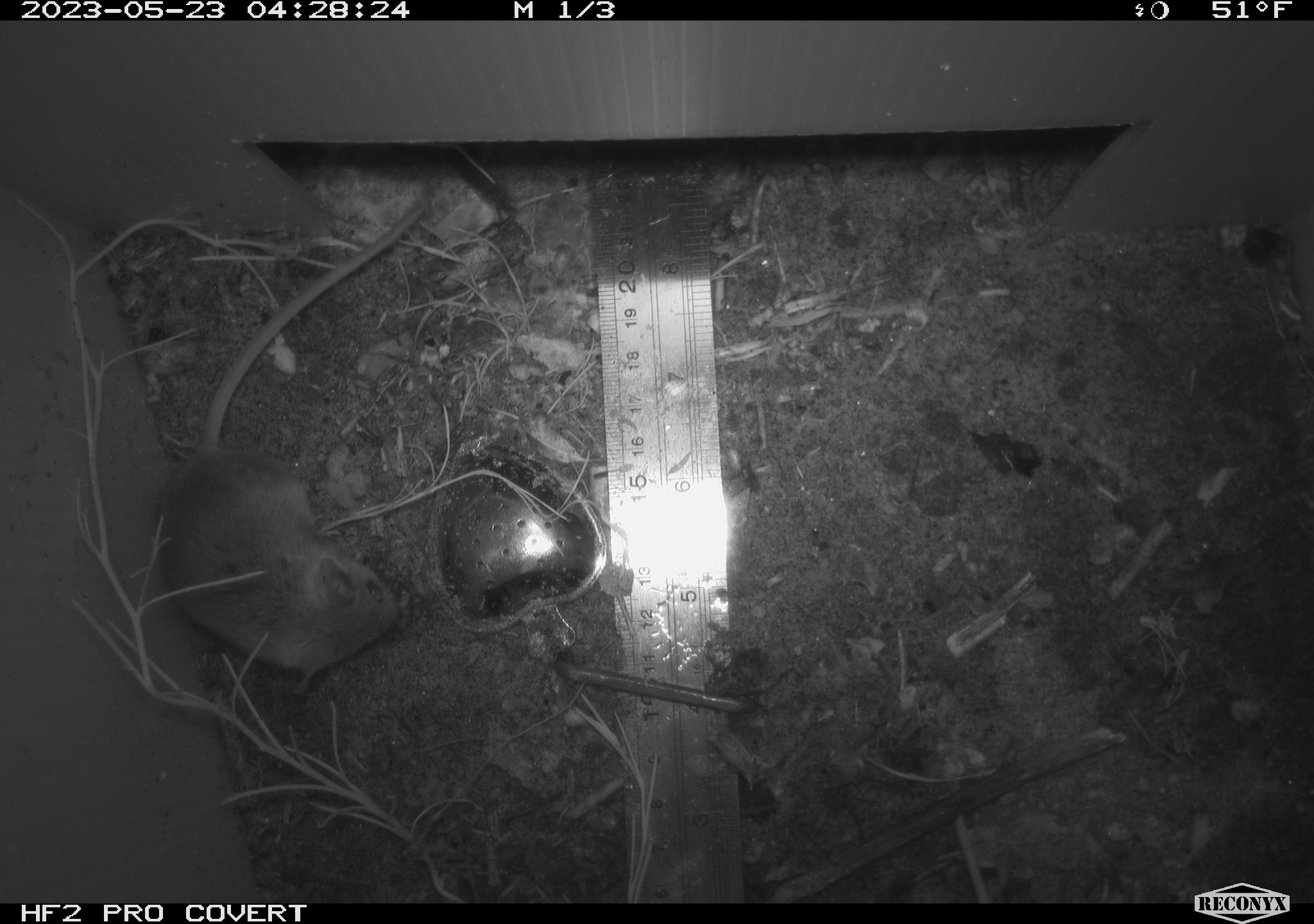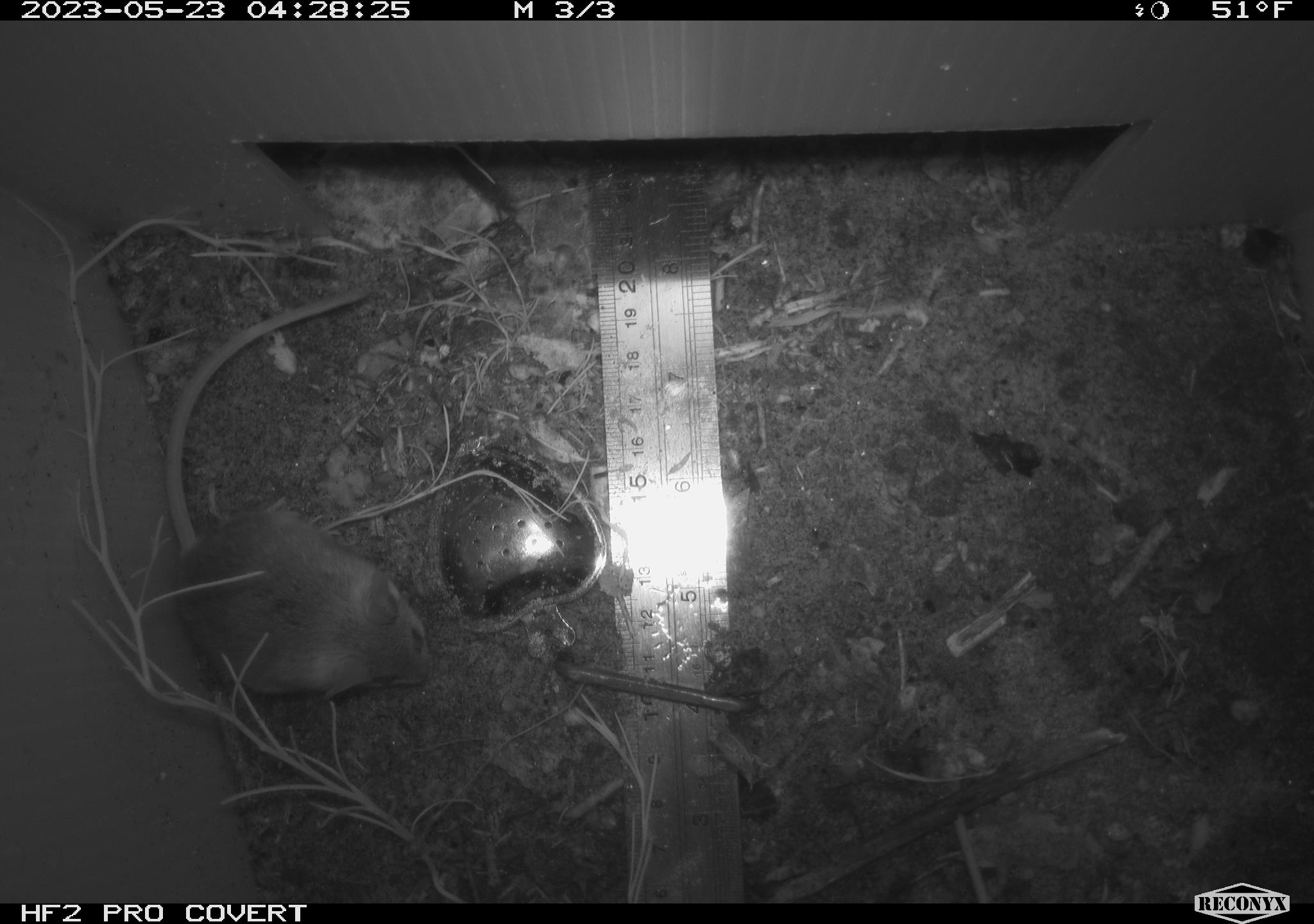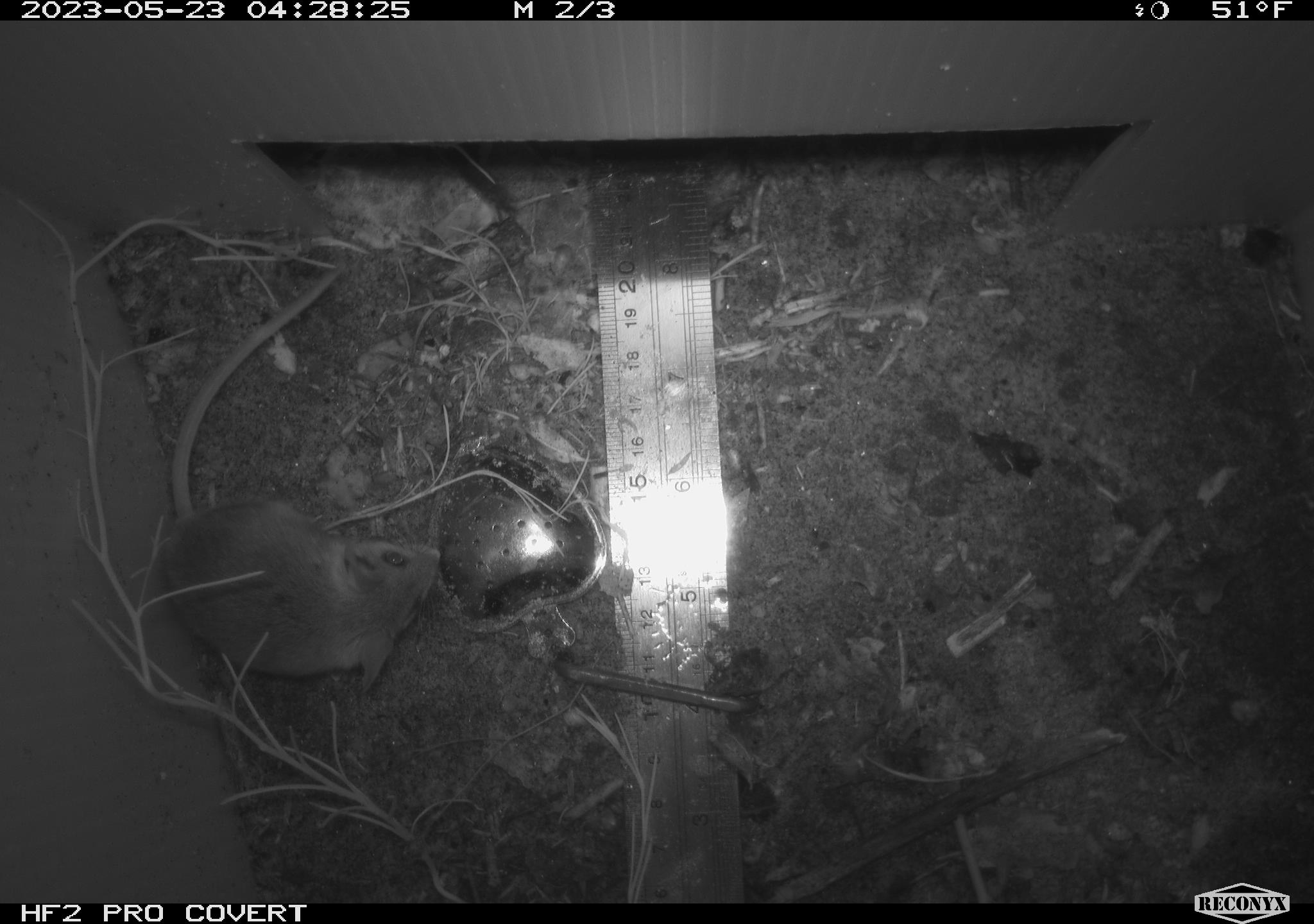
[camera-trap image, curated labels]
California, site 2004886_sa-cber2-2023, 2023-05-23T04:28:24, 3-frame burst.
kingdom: Animalia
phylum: Chordata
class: Mammalia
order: Rodentia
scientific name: Rodentia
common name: mouse species